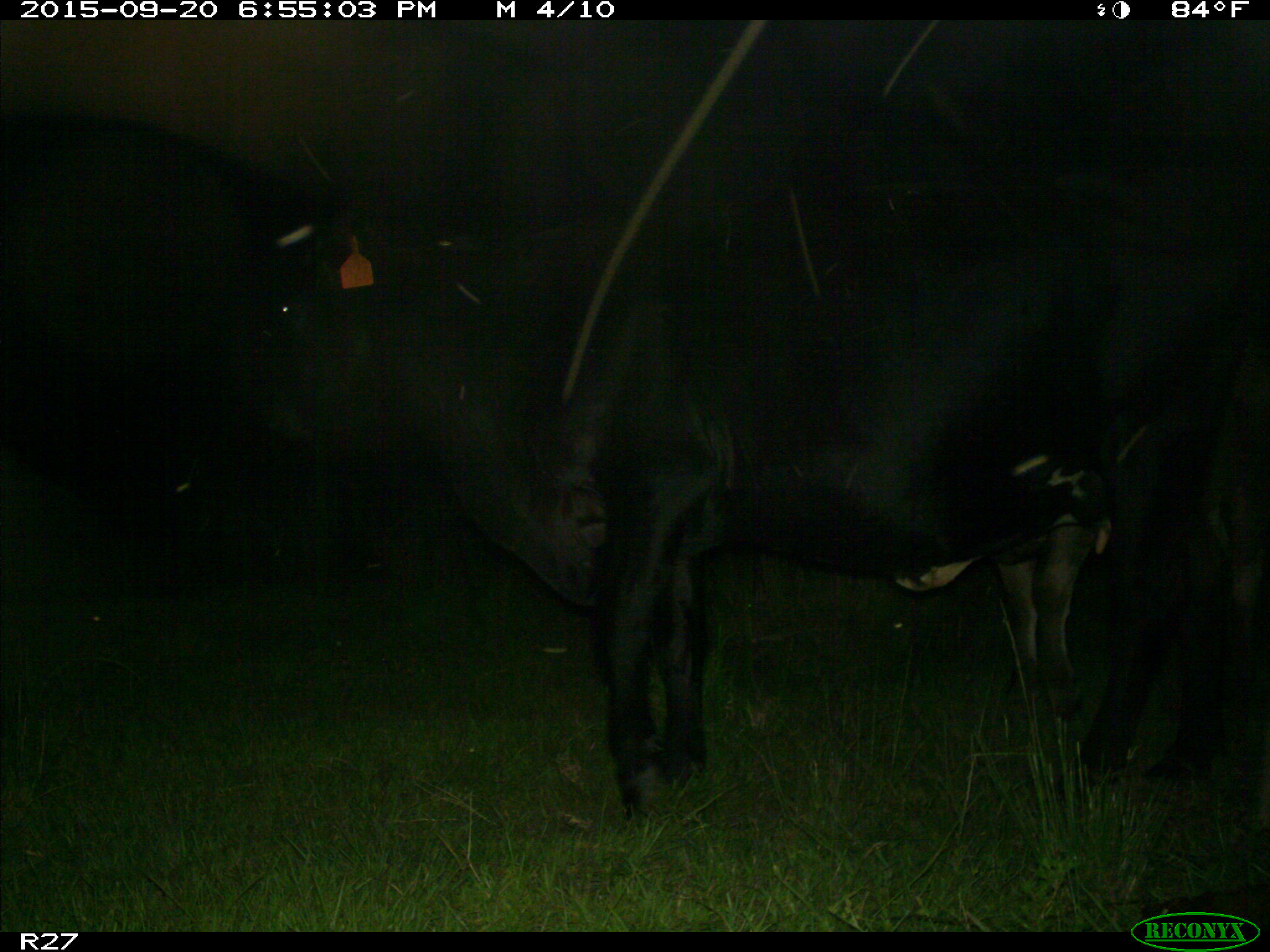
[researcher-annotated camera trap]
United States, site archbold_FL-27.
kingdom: Animalia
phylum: Chordata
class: Mammalia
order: Artiodactyla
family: Bovidae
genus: Bos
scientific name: Bos taurus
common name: domestic cow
Bos taurus (domestic cow).